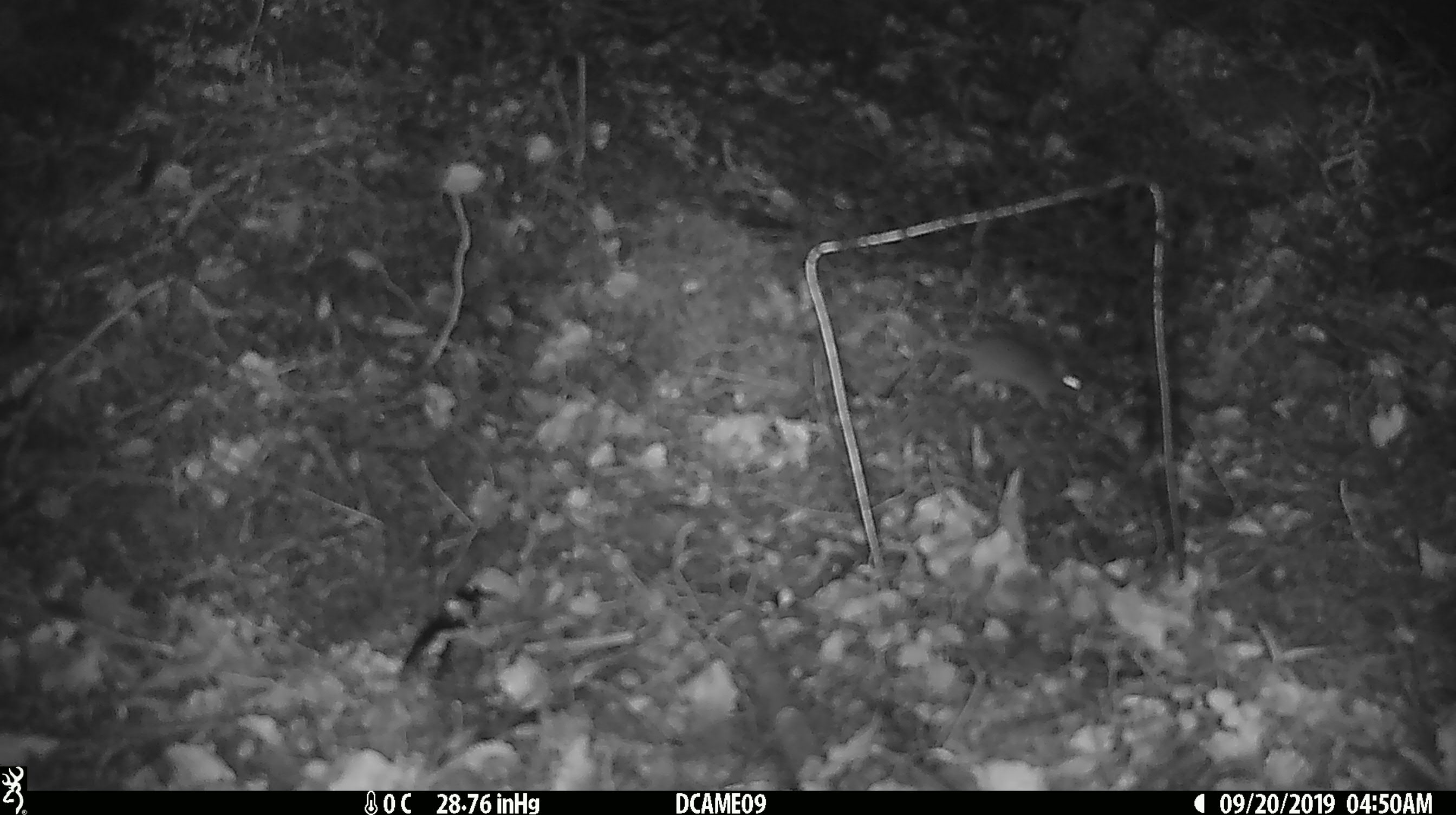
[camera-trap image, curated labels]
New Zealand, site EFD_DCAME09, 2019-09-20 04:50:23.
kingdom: Animalia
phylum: Chordata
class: Mammalia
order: Rodentia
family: Muridae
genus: Mus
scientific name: Mus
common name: mouse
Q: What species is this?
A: Mouse (Mus).